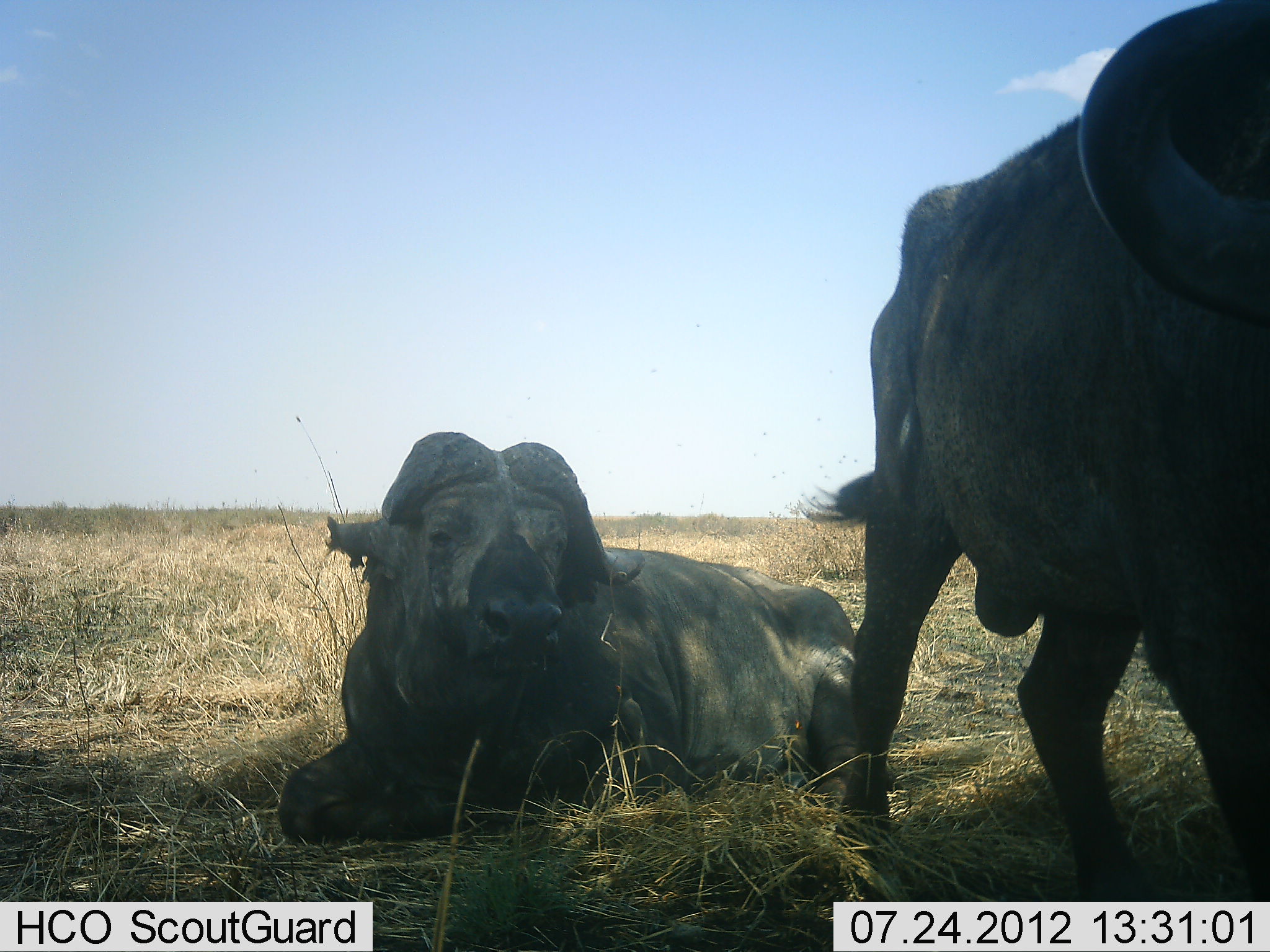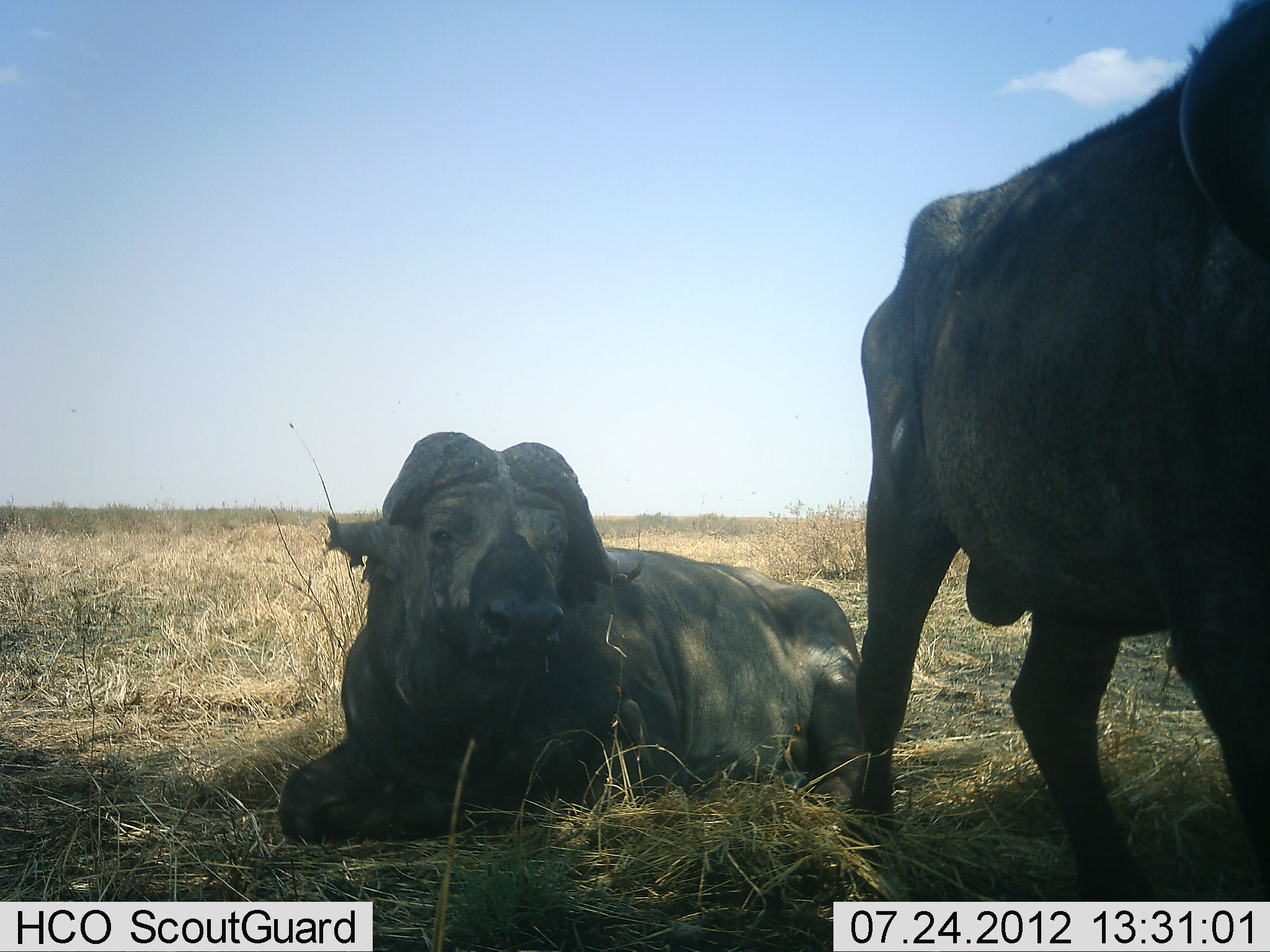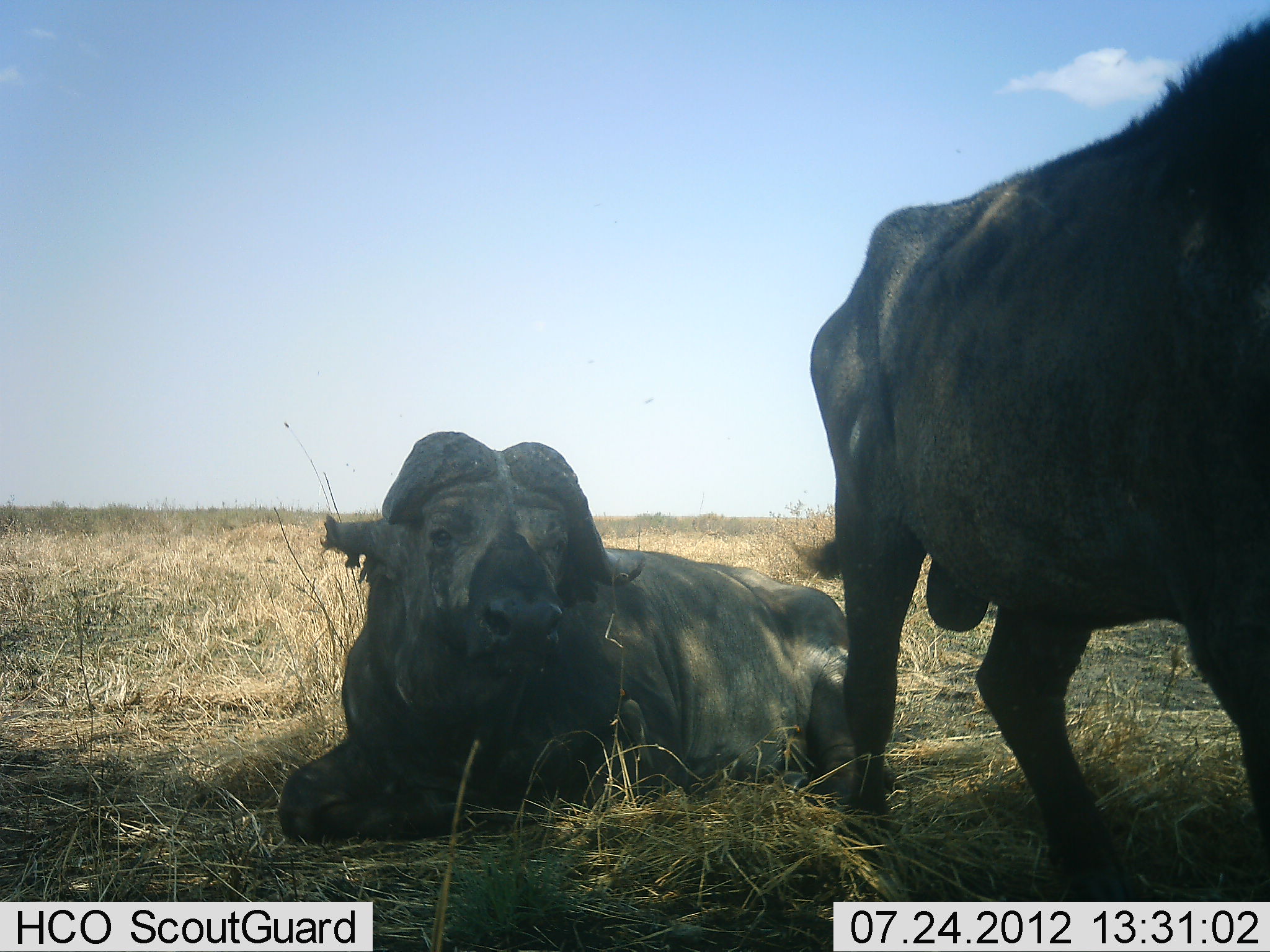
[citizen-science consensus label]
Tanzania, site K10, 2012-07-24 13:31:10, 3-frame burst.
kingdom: Animalia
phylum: Chordata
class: Mammalia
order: Artiodactyla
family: Bovidae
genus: Syncerus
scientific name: Syncerus caffer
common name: cape buffalo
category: buffalo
Buffalo (cape buffalo) (Syncerus caffer), count 2. Behavior (volunteer vote fractions): standing 80%, resting 100%, moving 0%, interacting 0%. Young present (vote fraction): 0%. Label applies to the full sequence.